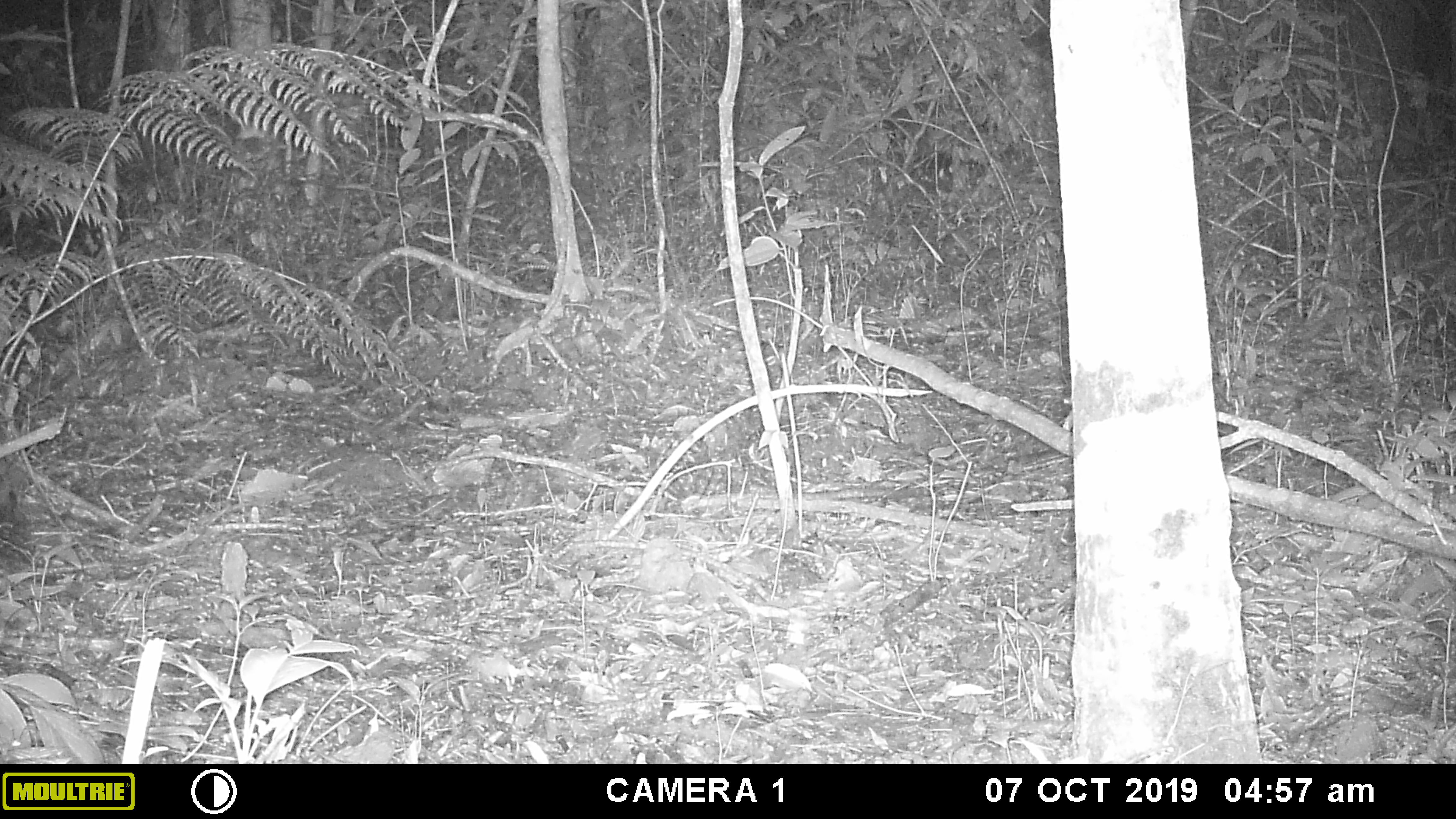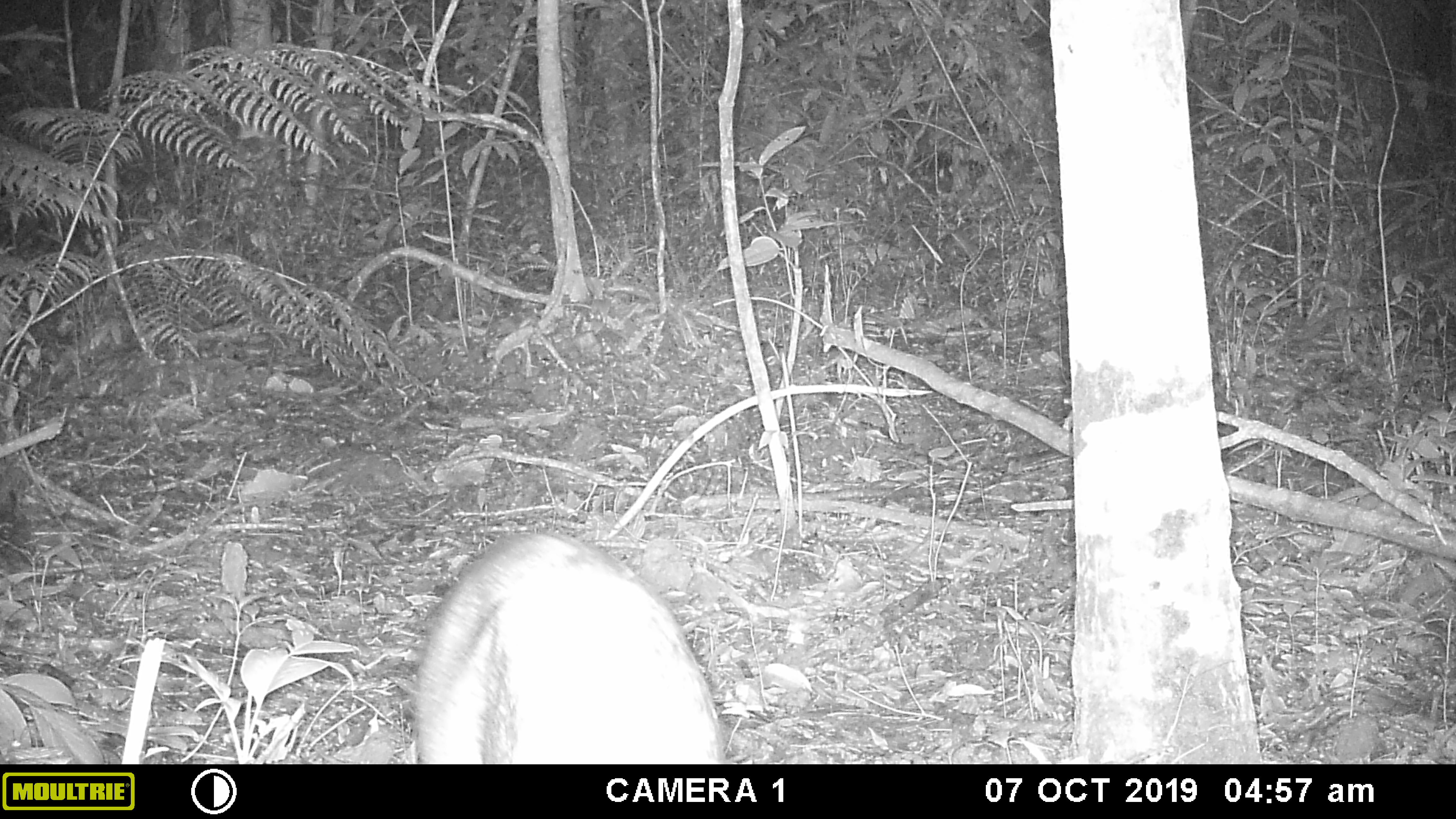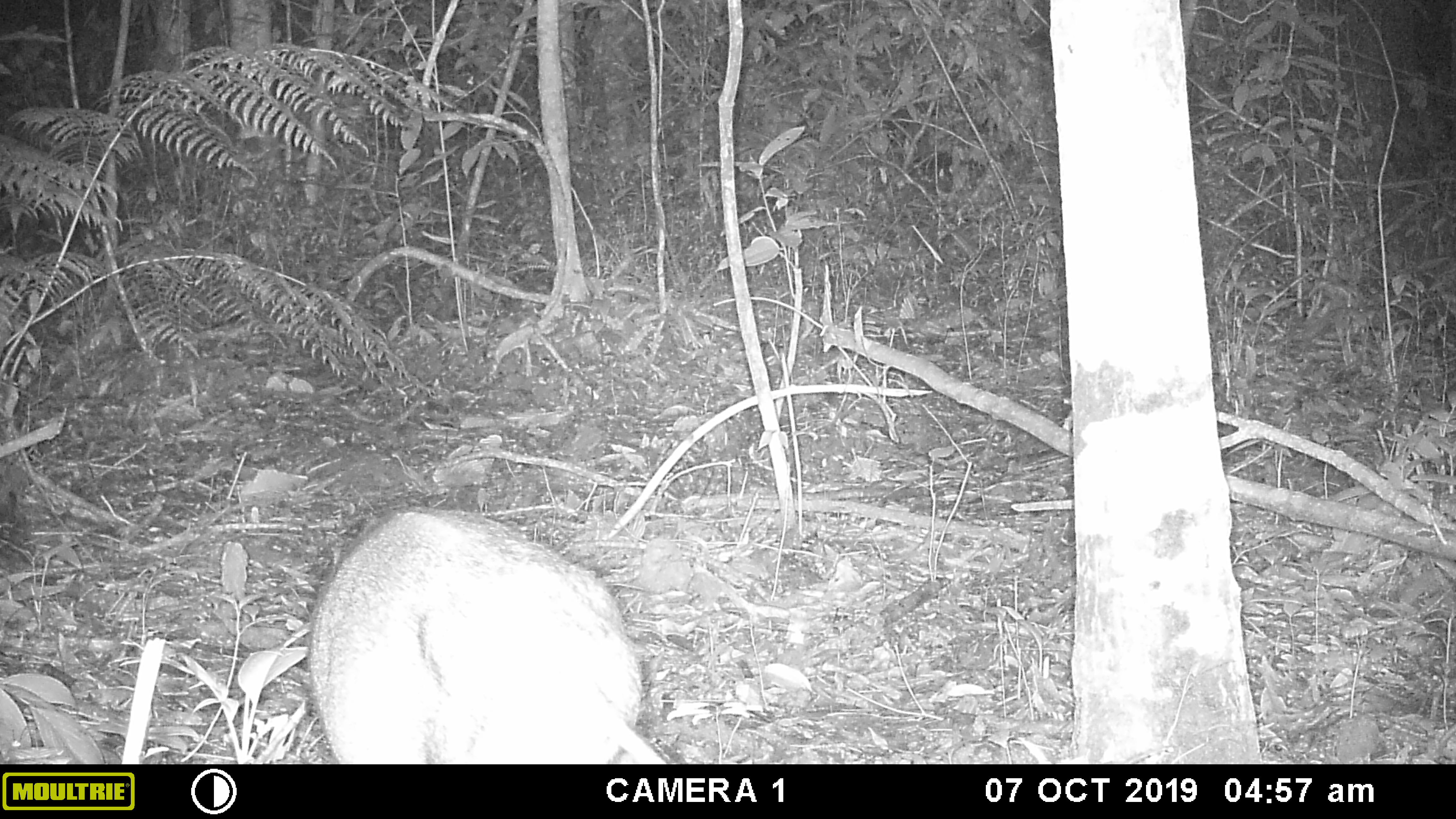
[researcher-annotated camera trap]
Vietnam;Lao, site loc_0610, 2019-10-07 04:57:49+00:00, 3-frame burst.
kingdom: Animalia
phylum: Chordata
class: Mammalia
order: Artiodactyla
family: Suidae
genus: Sus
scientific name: Sus scrofa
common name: eurasian wild pig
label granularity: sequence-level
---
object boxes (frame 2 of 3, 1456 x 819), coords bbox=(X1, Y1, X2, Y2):
eurasian wild pig: bbox=(406, 530, 723, 764)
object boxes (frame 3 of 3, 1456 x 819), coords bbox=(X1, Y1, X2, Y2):
eurasian wild pig: bbox=(303, 506, 665, 764)